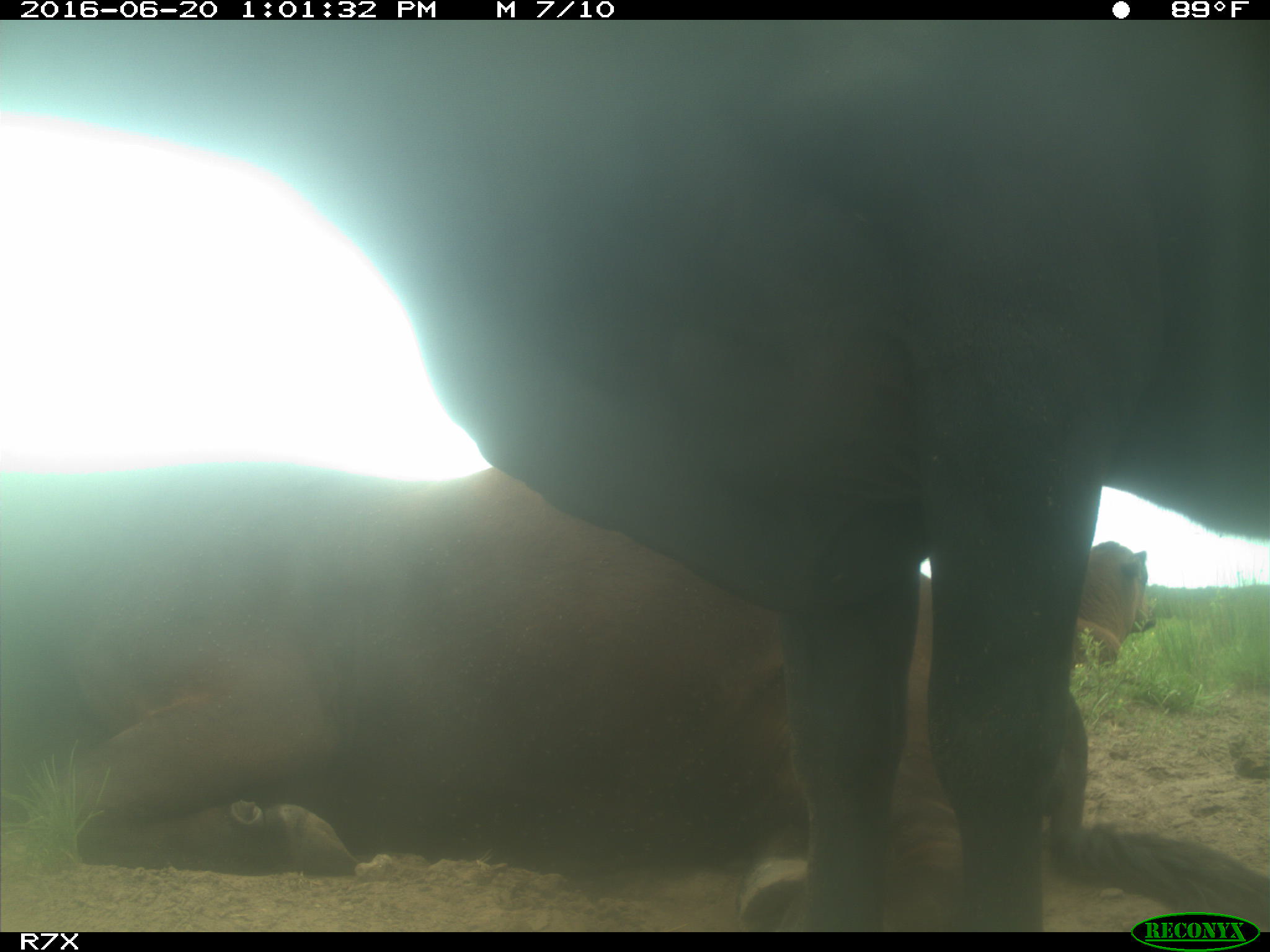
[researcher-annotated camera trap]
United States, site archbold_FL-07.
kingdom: Animalia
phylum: Chordata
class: Mammalia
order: Artiodactyla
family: Bovidae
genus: Bos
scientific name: Bos taurus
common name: domestic cow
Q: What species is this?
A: Bos taurus (domestic cow).